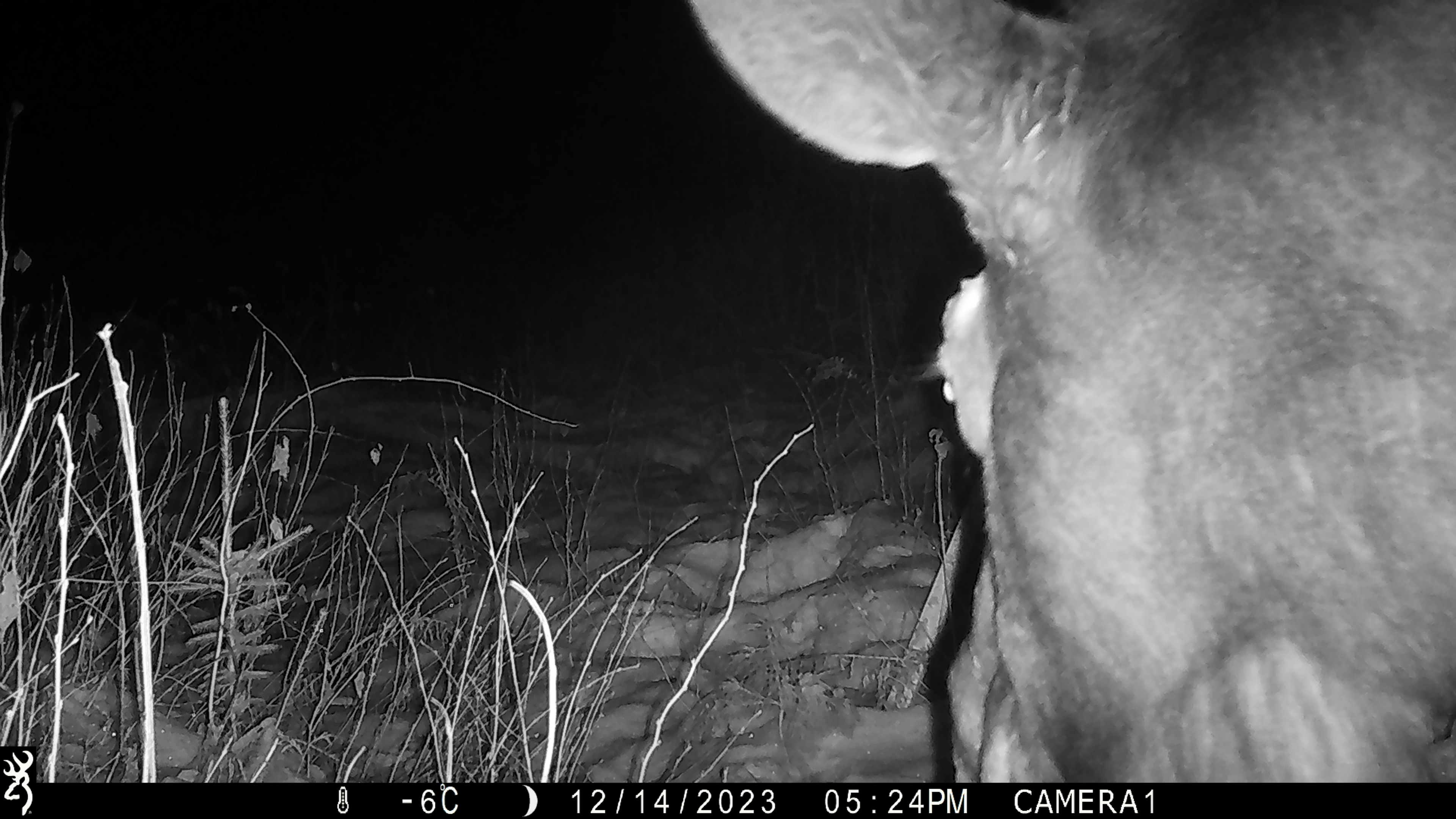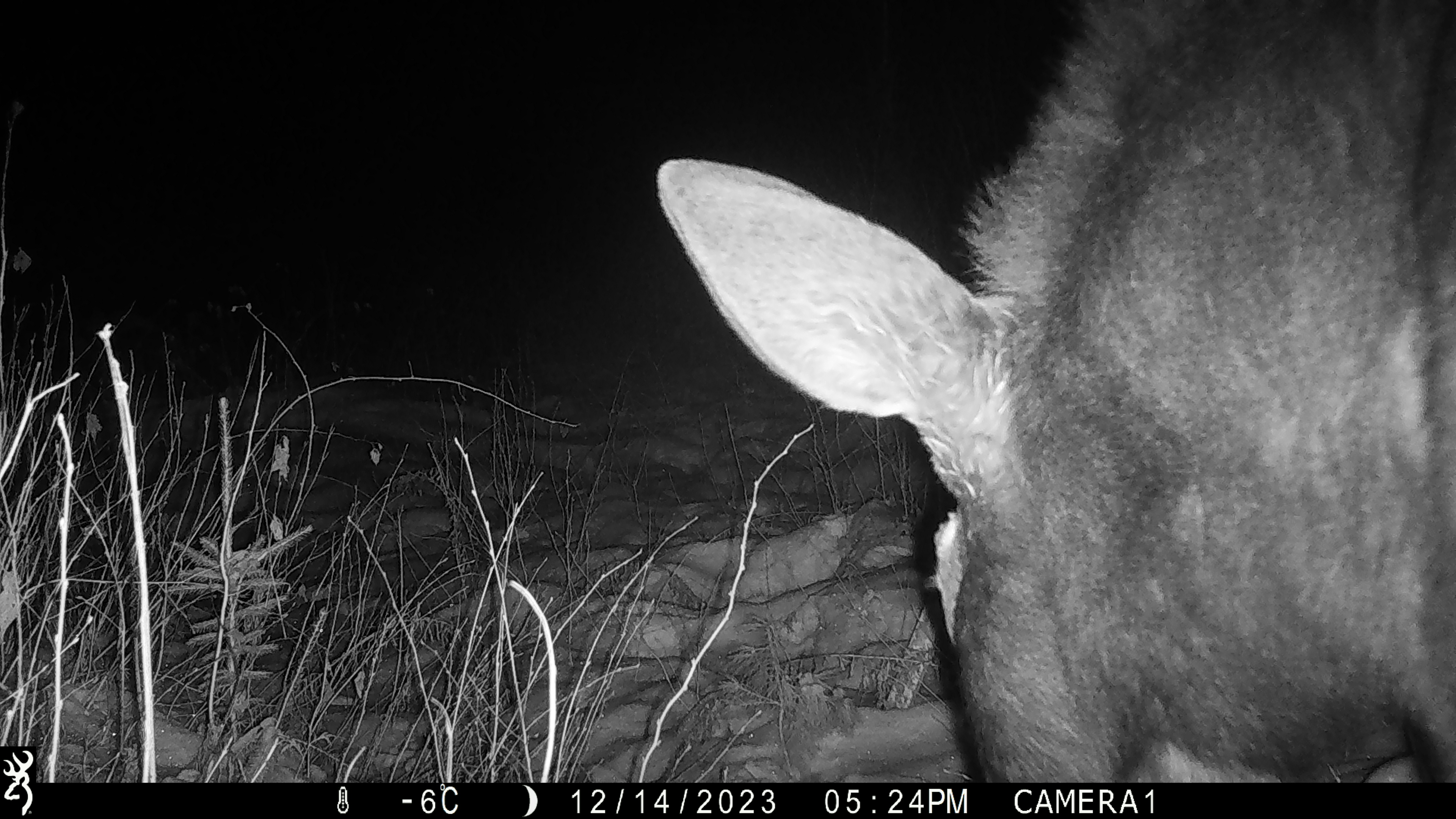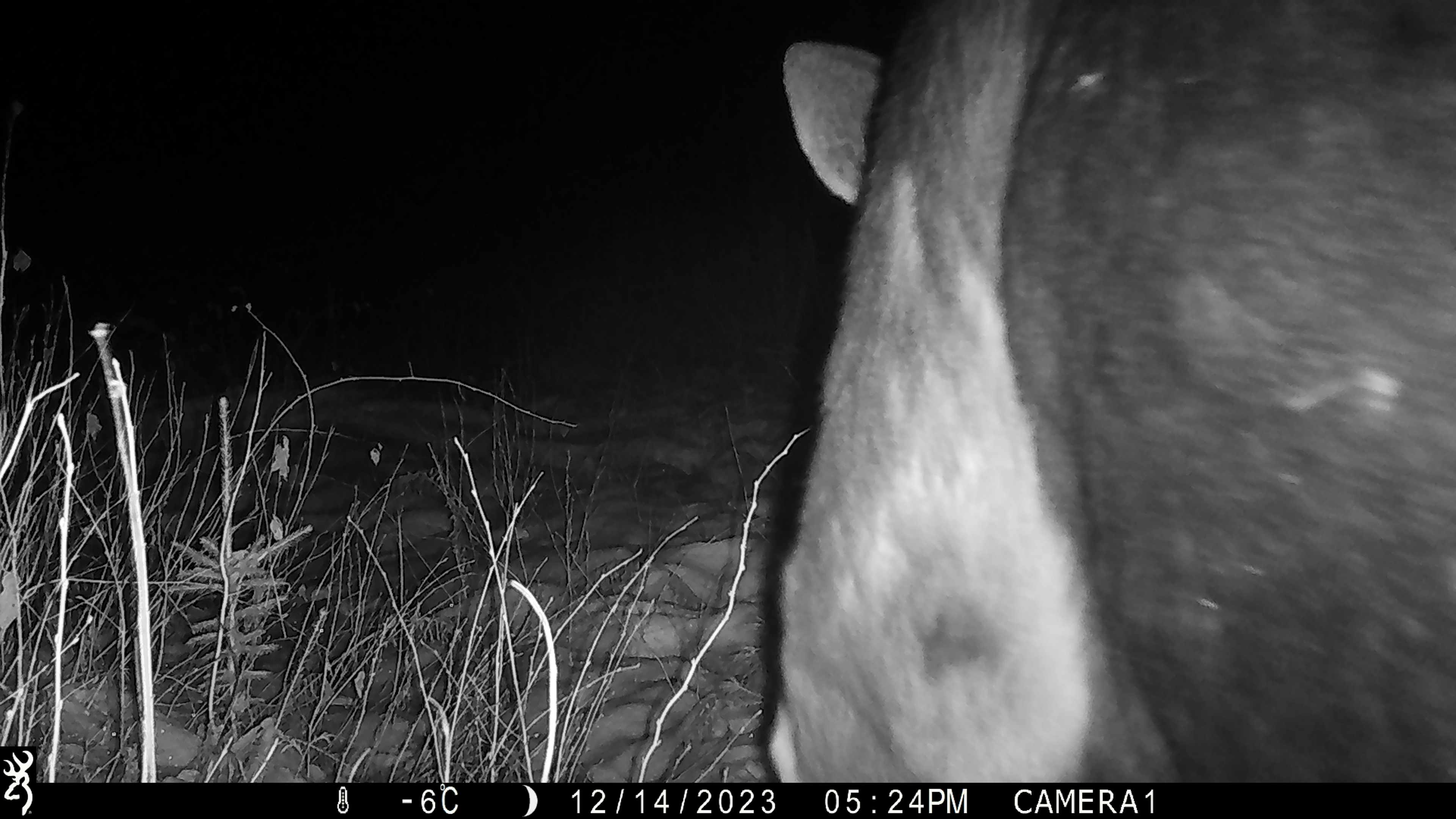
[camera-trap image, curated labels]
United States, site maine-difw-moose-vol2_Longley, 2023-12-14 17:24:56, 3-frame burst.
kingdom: Animalia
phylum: Chordata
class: Mammalia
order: Artiodactyla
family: Cervidae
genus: Alces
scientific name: Alces alces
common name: moose